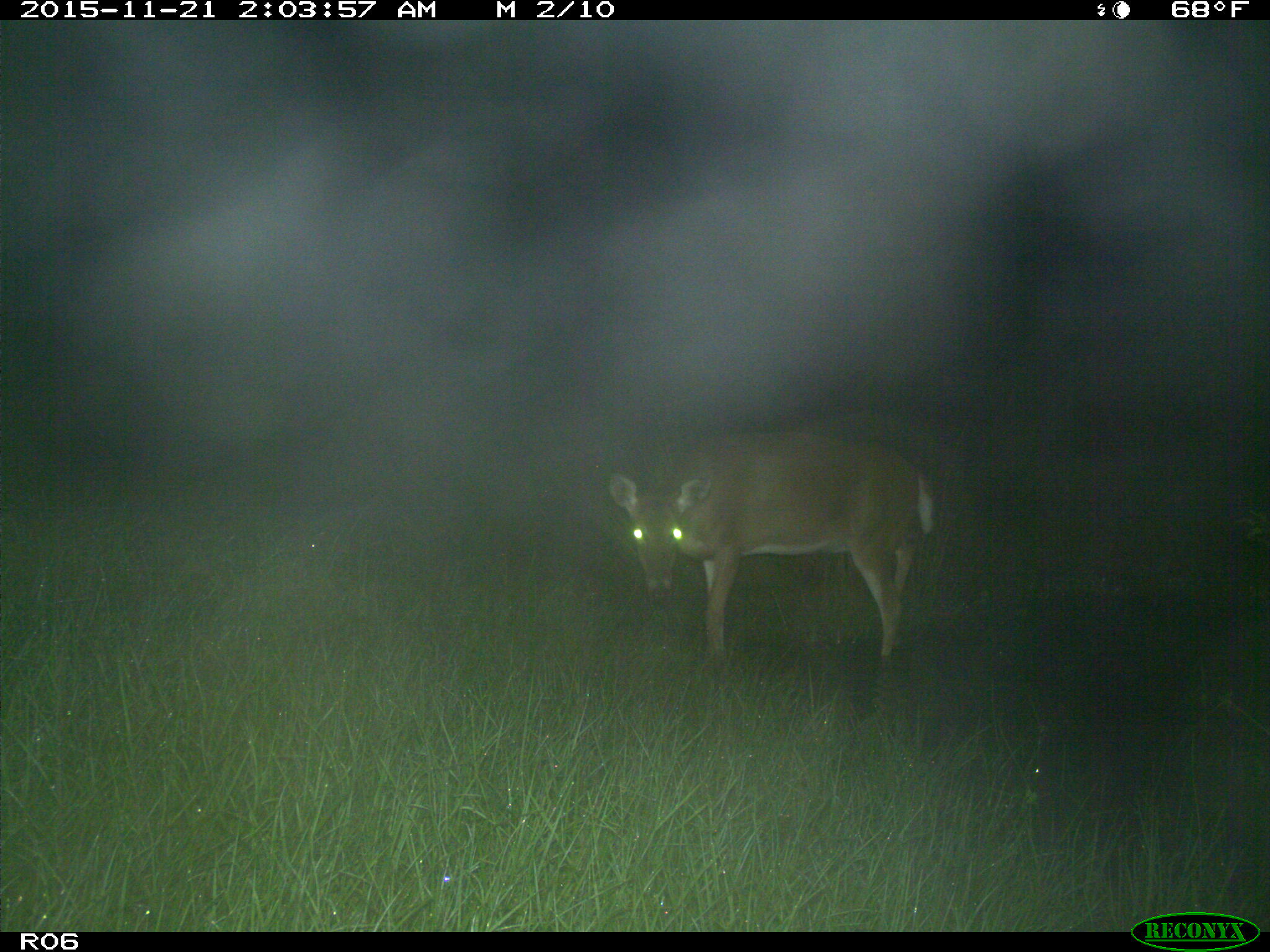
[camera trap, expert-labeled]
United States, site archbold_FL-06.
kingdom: Animalia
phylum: Chordata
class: Mammalia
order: Artiodactyla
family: Cervidae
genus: Odocoileus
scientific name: Odocoileus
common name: deer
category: unidentified deer